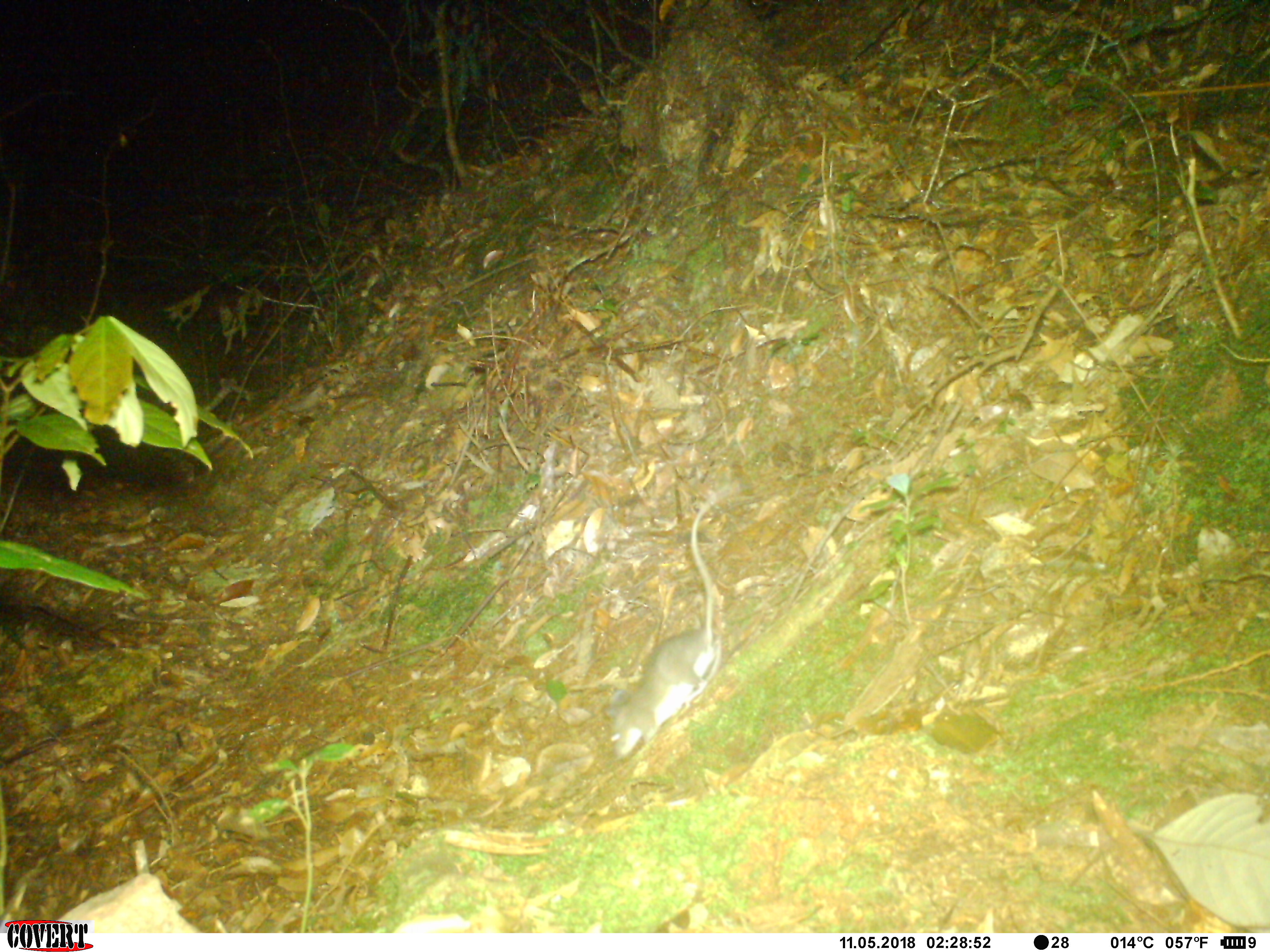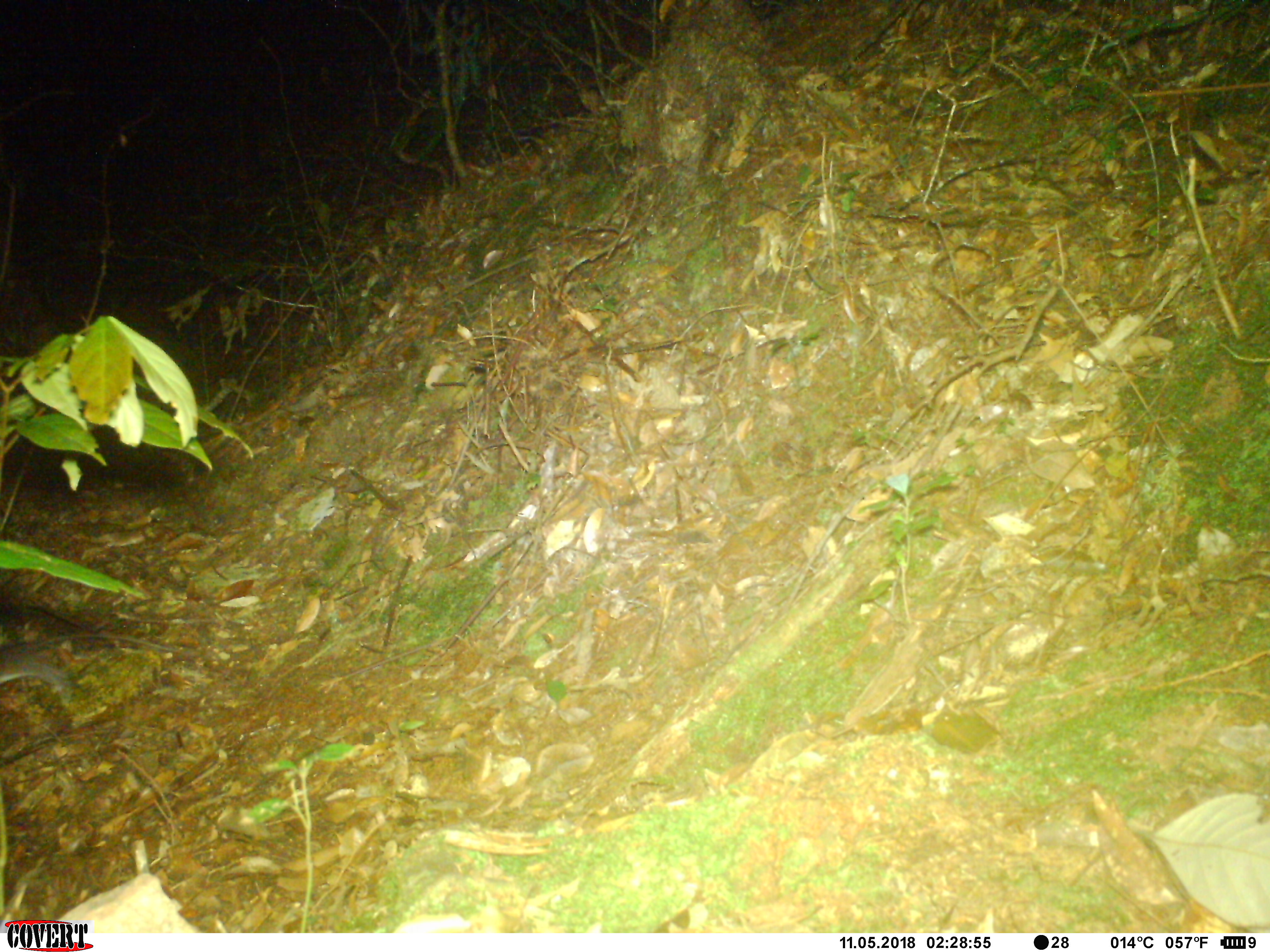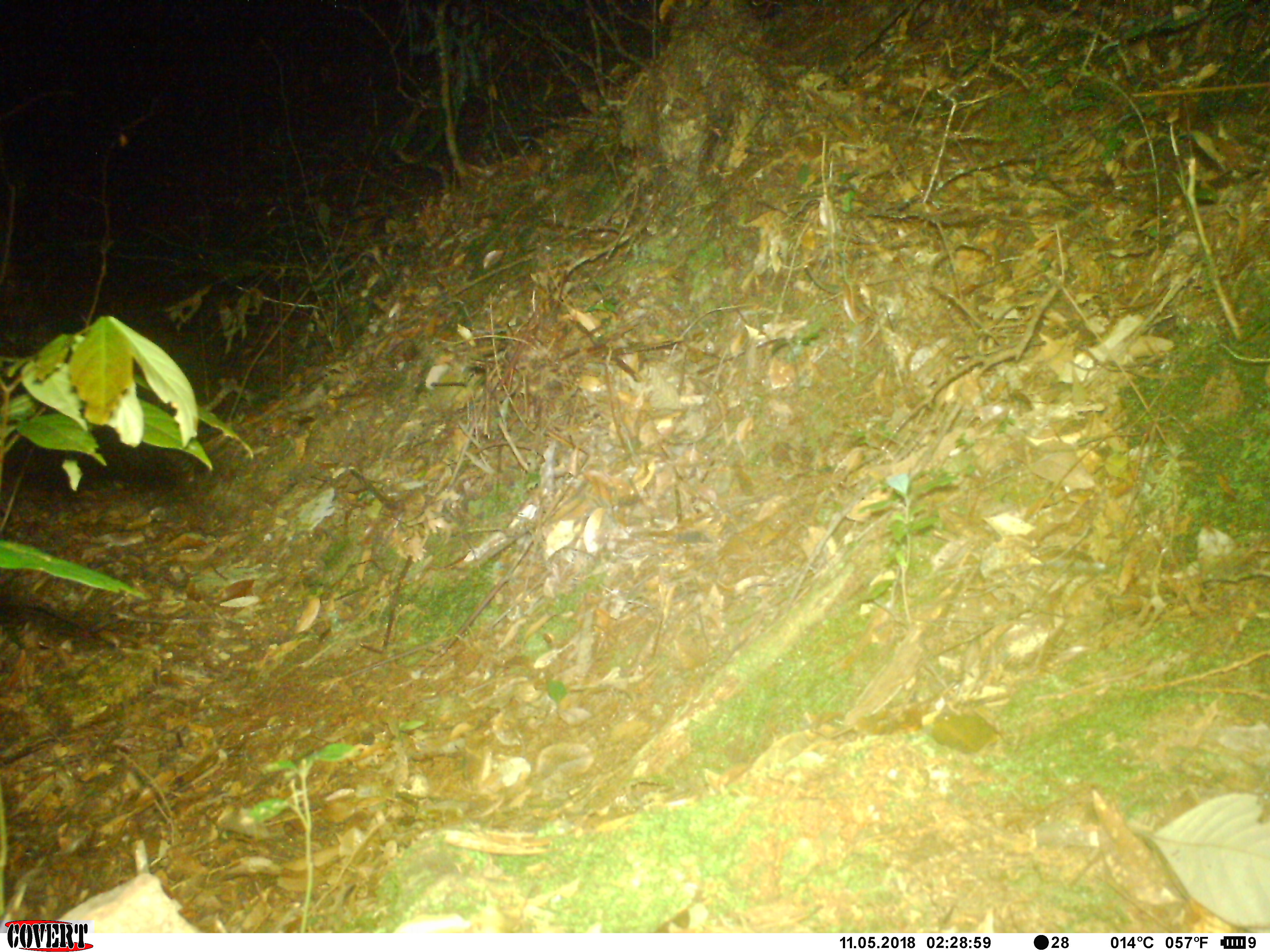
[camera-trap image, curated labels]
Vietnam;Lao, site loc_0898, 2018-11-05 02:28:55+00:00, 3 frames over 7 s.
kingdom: Animalia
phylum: Chordata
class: Mammalia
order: Rodentia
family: Muridae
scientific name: Muridae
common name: old-world mice and rats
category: unidentified murid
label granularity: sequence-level